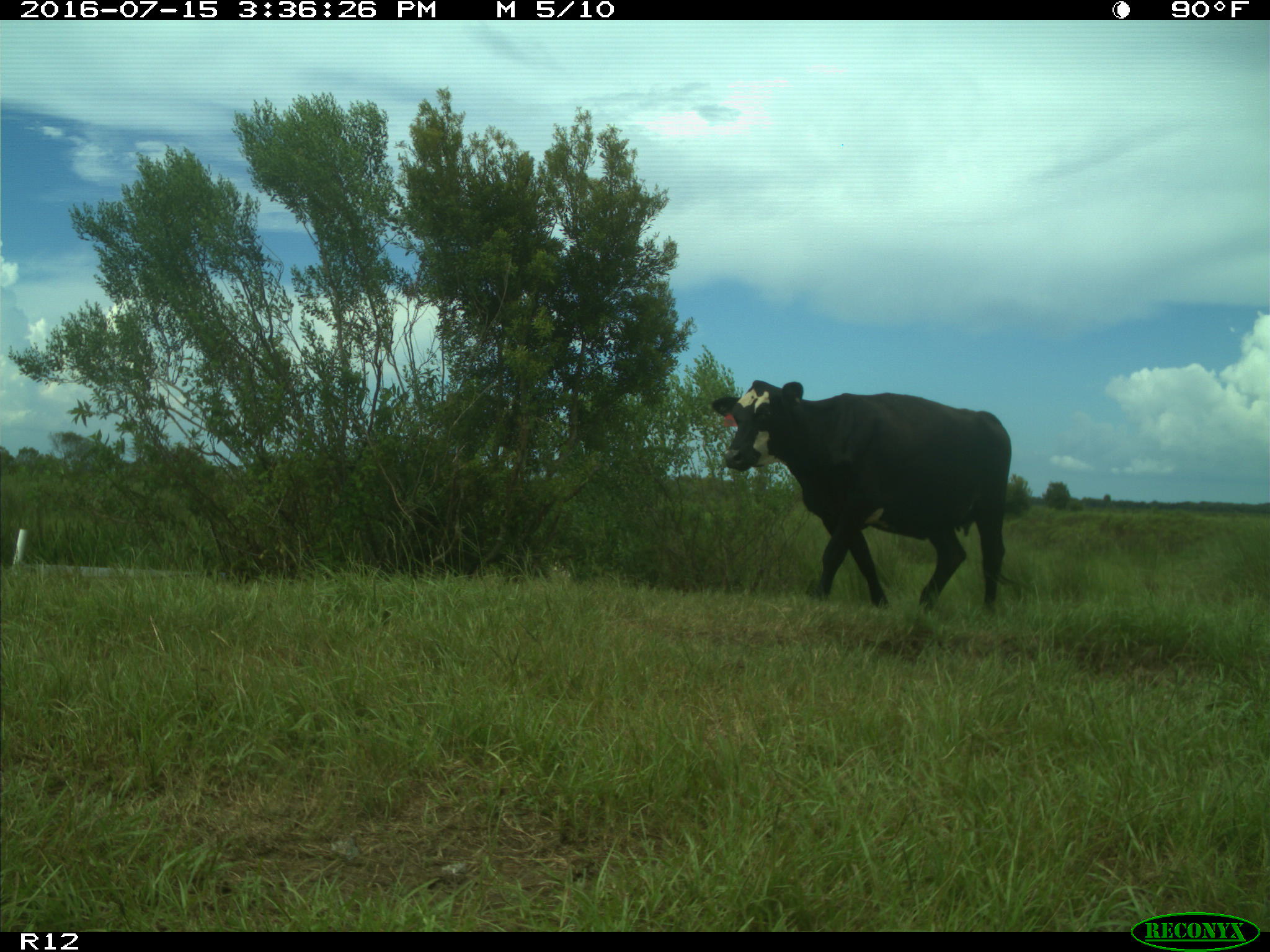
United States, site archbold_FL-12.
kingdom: Animalia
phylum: Chordata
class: Mammalia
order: Artiodactyla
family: Bovidae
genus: Bos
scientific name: Bos taurus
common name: domestic cow